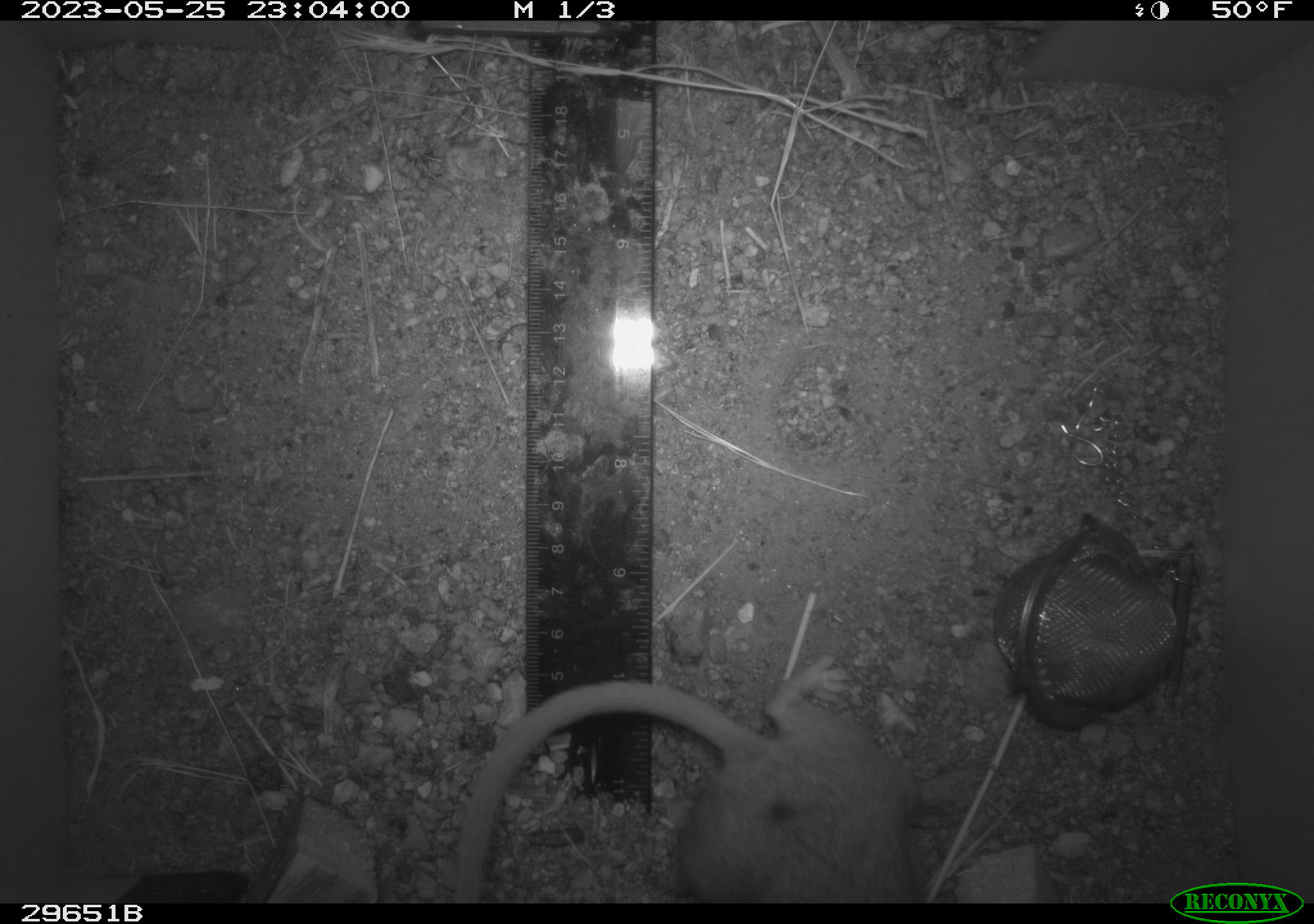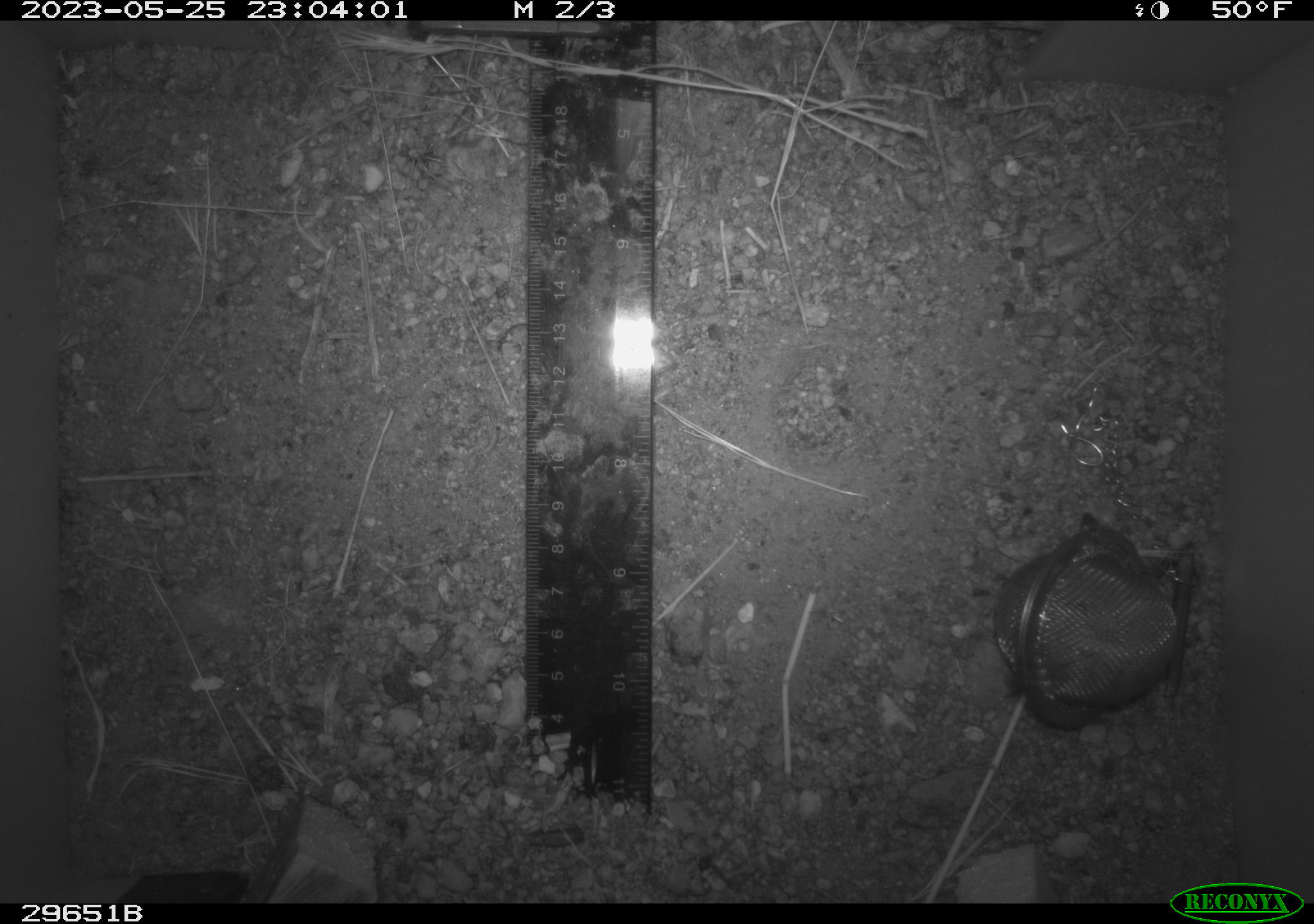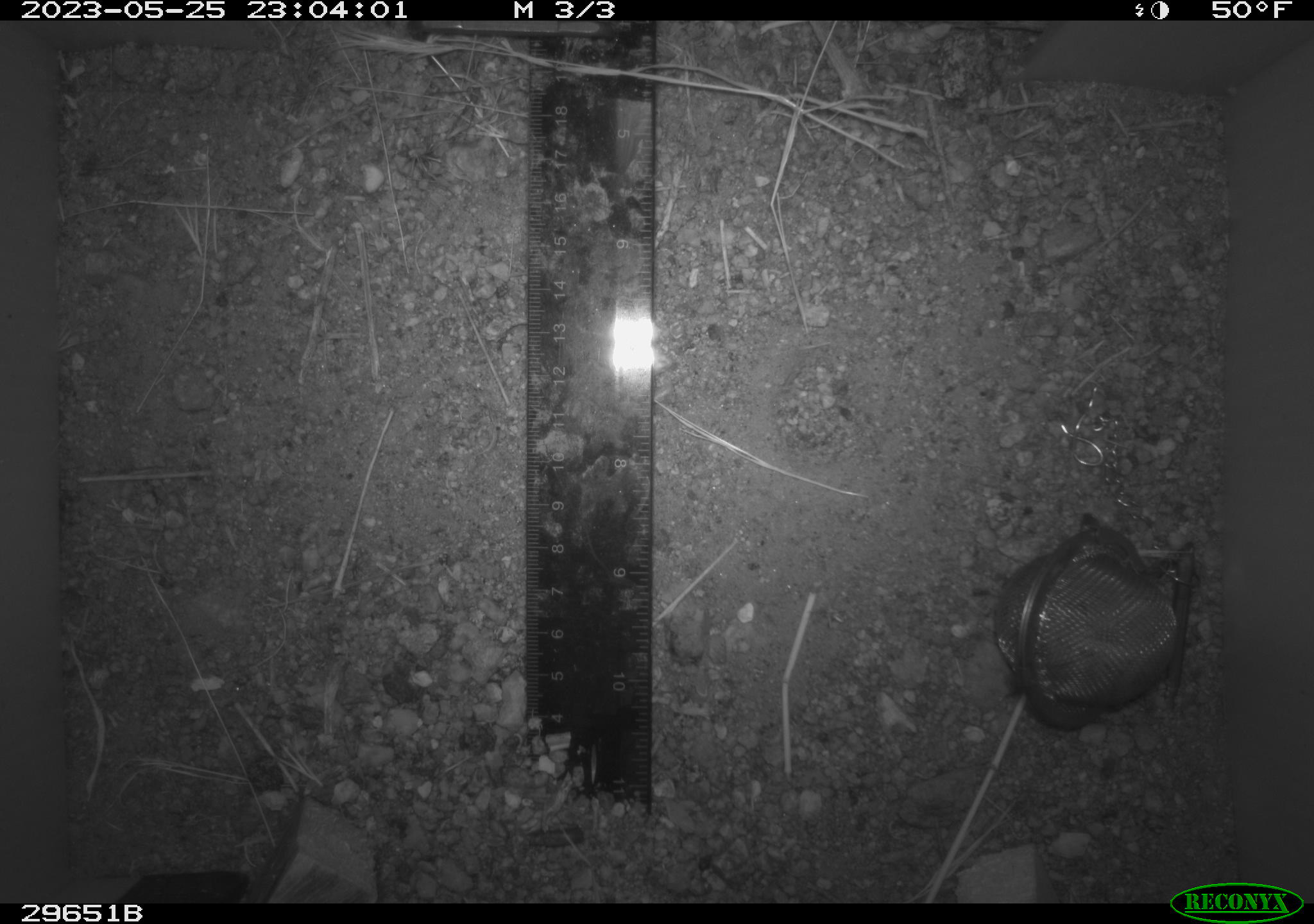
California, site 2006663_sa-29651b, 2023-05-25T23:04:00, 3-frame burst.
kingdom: Animalia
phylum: Chordata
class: Mammalia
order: Rodentia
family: Cricetidae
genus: Neotoma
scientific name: Neotoma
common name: pack rat or woodrat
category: neotoma species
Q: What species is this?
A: Neotoma species (pack rat or woodrat) (Neotoma).